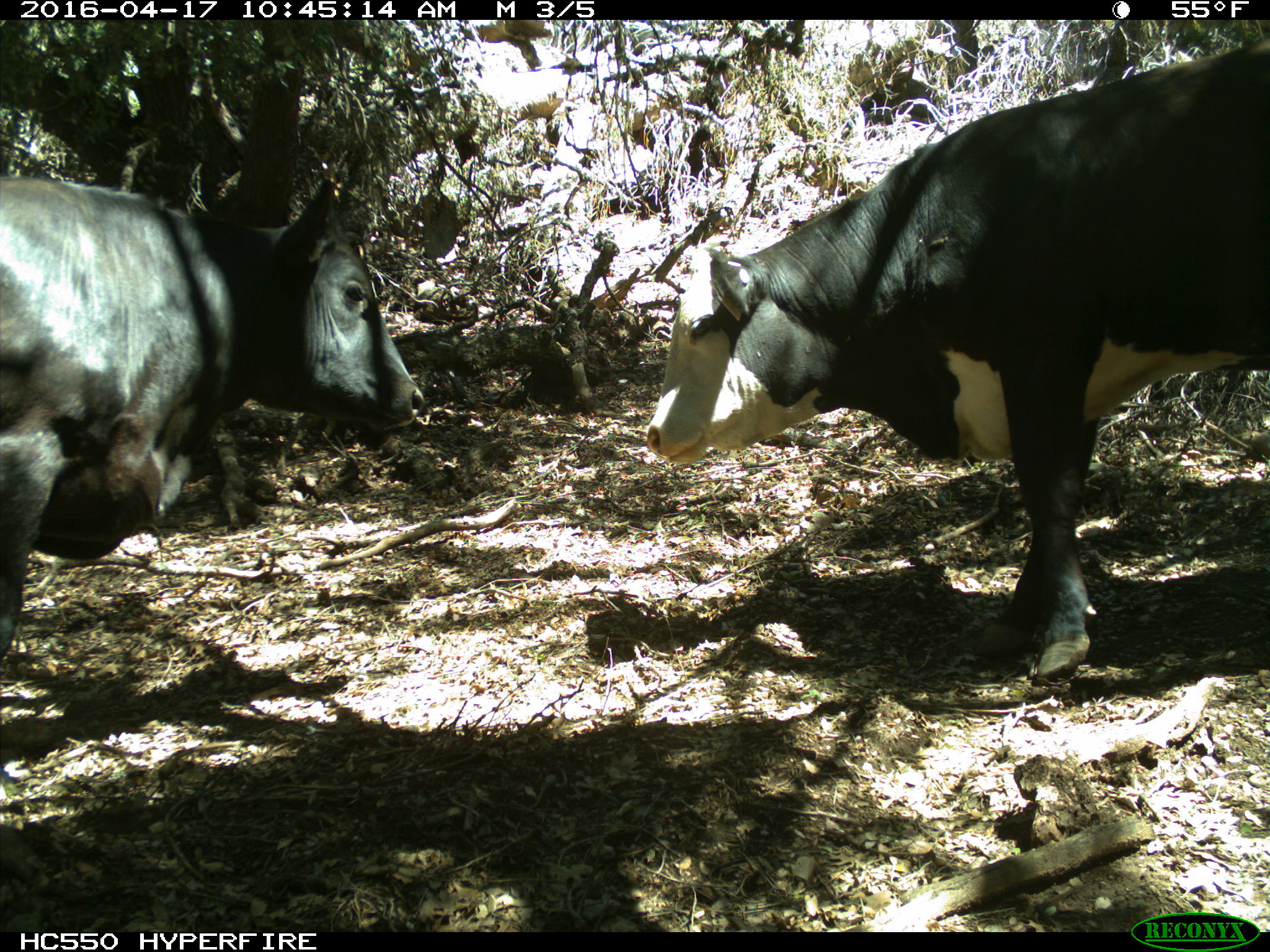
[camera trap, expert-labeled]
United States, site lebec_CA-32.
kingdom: Animalia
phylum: Chordata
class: Mammalia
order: Artiodactyla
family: Bovidae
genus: Bos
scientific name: Bos taurus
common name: domestic cow